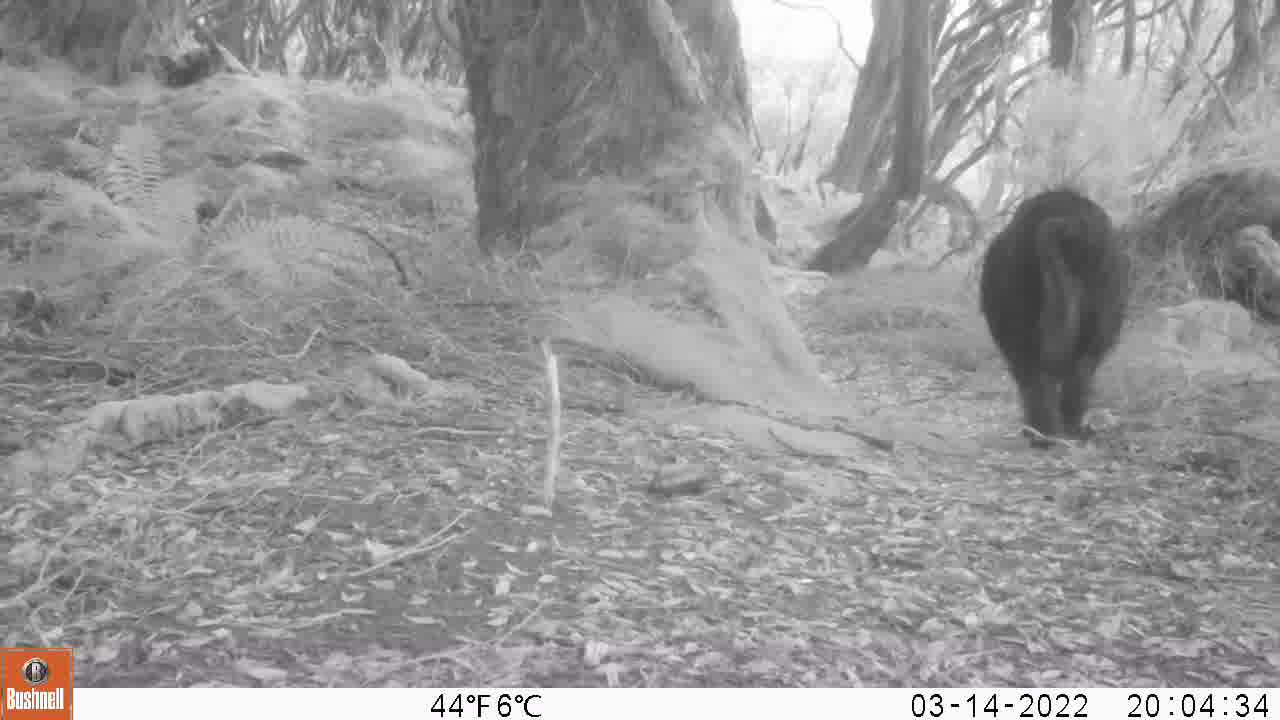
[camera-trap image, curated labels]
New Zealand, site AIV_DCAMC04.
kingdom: Animalia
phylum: Chordata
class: Mammalia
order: Artiodactyla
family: Suidae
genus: Sus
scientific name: Sus scrofa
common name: pig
Pig (Sus scrofa).